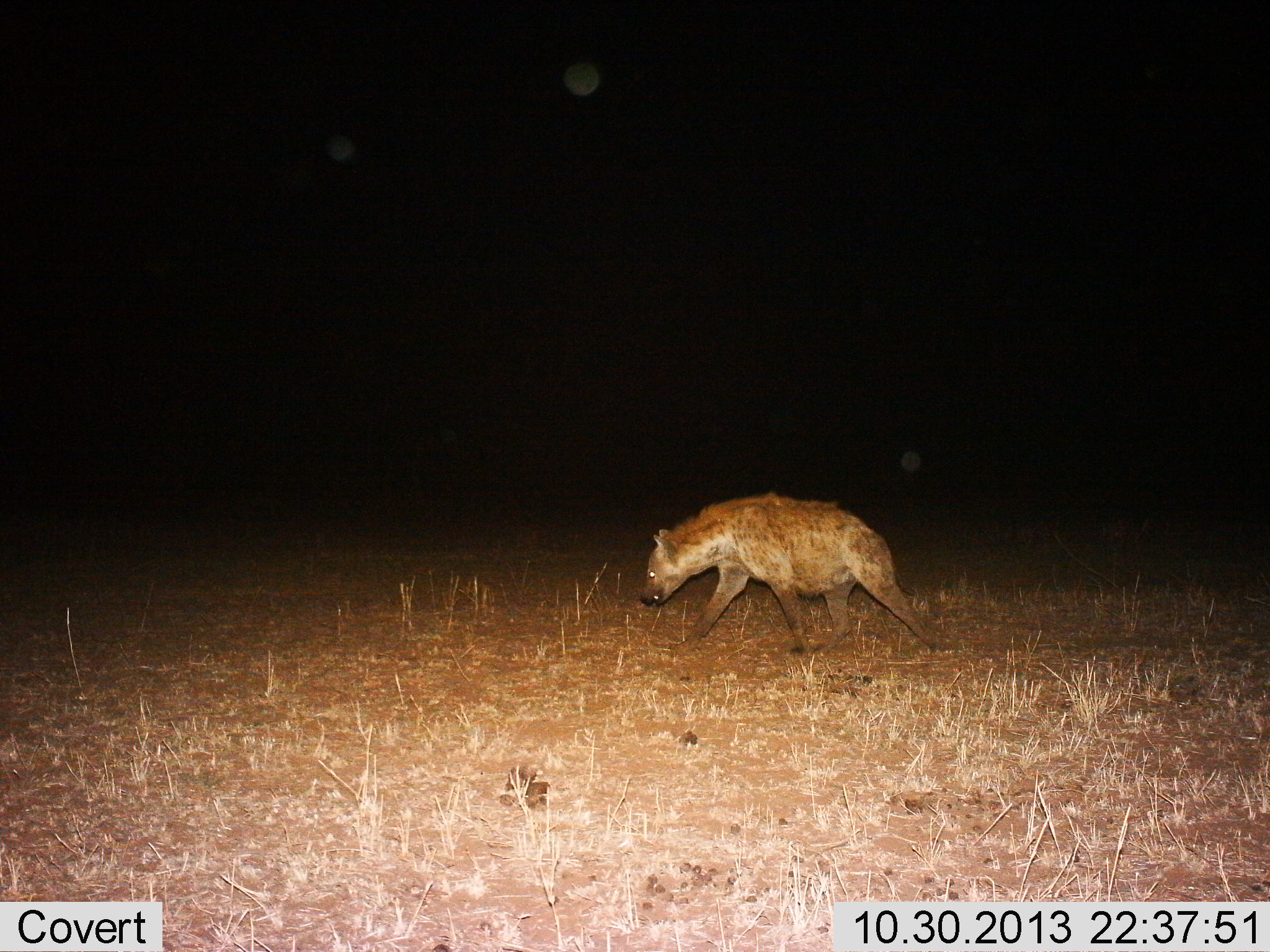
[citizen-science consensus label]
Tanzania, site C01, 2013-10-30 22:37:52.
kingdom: Animalia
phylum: Chordata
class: Mammalia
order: Carnivora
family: Hyaenidae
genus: Crocuta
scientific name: Crocuta crocuta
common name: spotted hyena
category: hyenaspotted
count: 1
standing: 0%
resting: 0%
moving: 100%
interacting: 0%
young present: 0%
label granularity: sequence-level